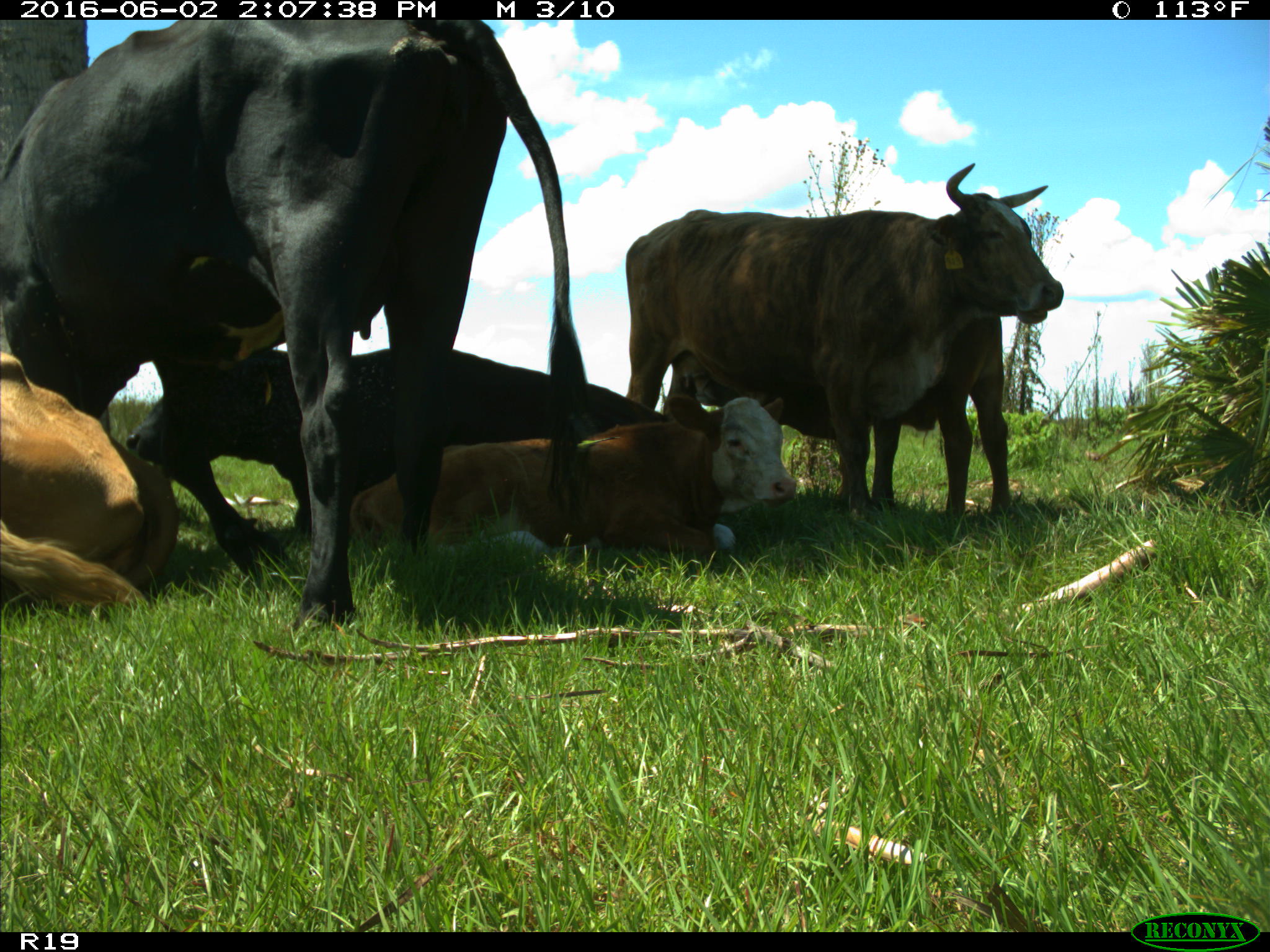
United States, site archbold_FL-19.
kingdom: Animalia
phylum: Chordata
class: Mammalia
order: Artiodactyla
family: Bovidae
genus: Bos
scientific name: Bos taurus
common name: domestic cow